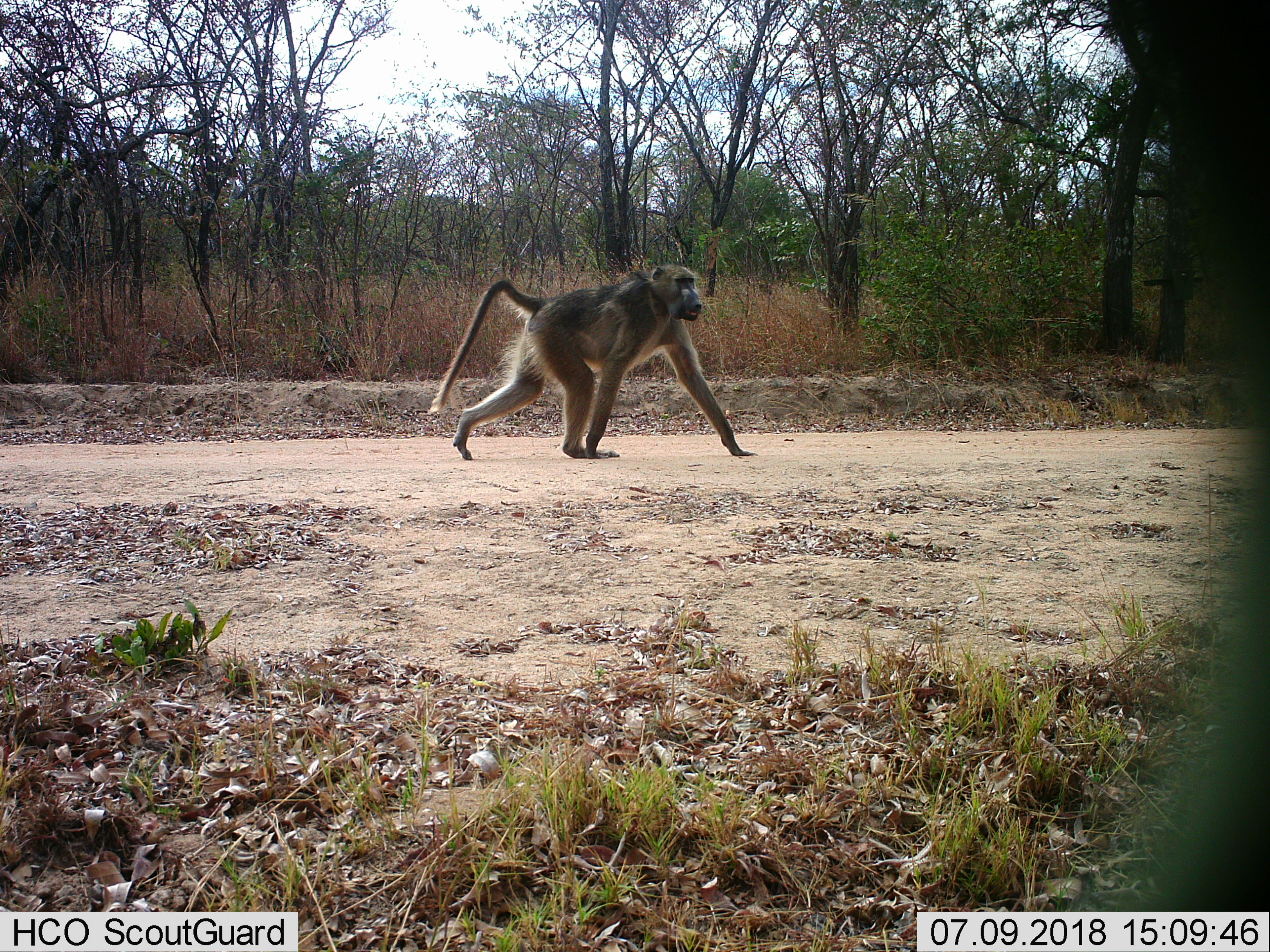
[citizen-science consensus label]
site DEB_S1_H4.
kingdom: Animalia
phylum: Chordata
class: Mammalia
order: Primates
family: Cercopithecidae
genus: Papio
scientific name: Papio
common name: baboon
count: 1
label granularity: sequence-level